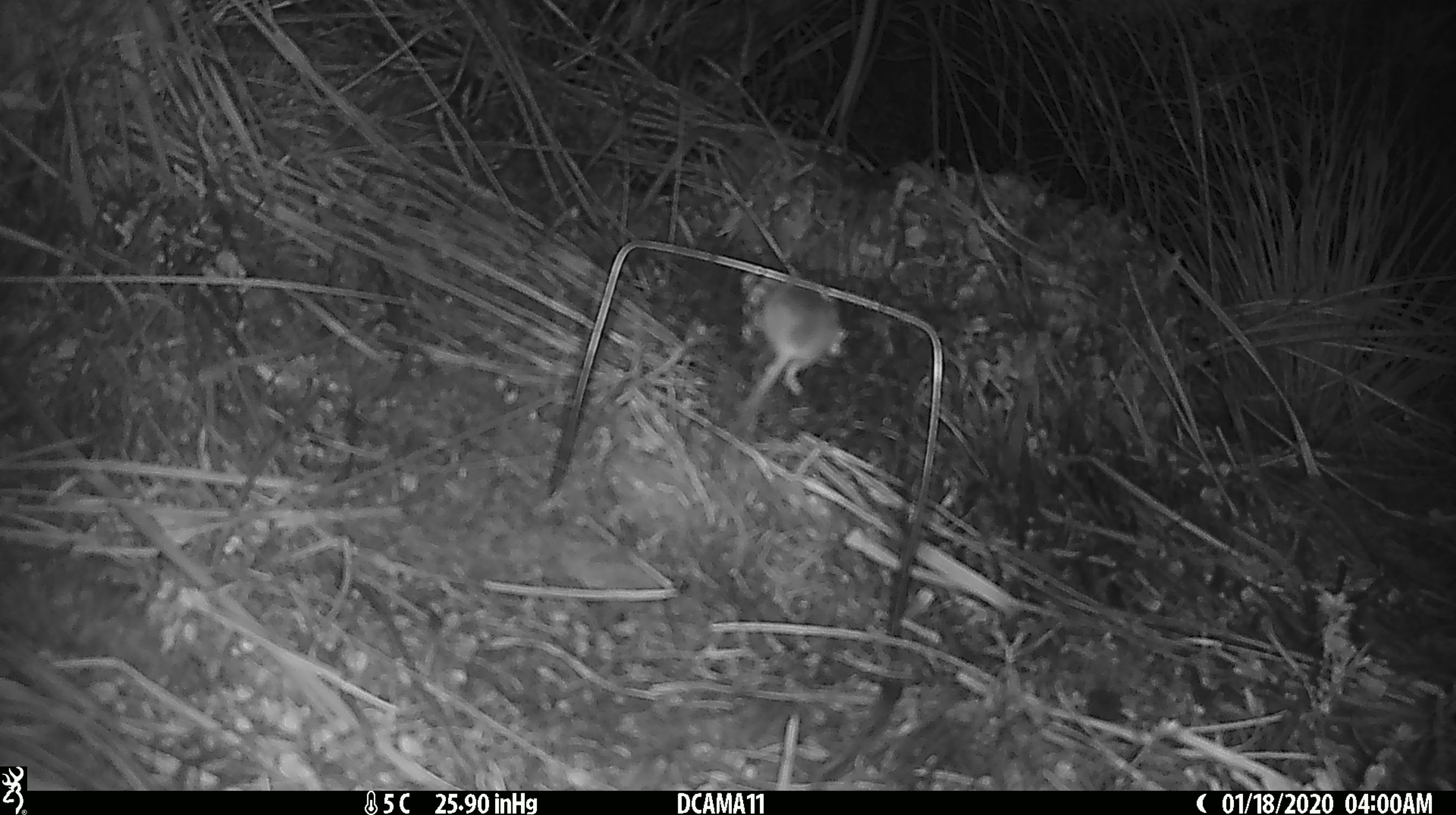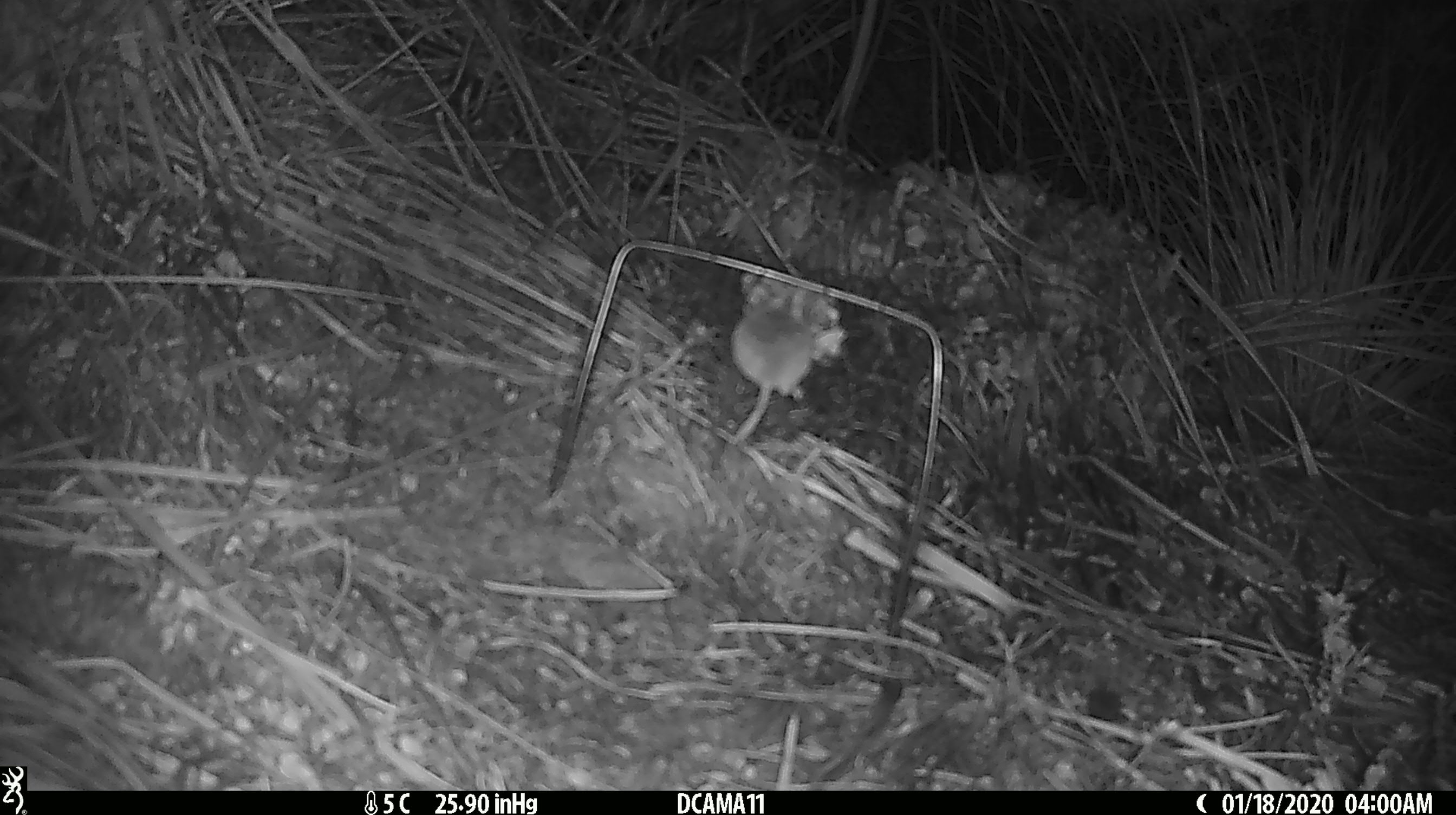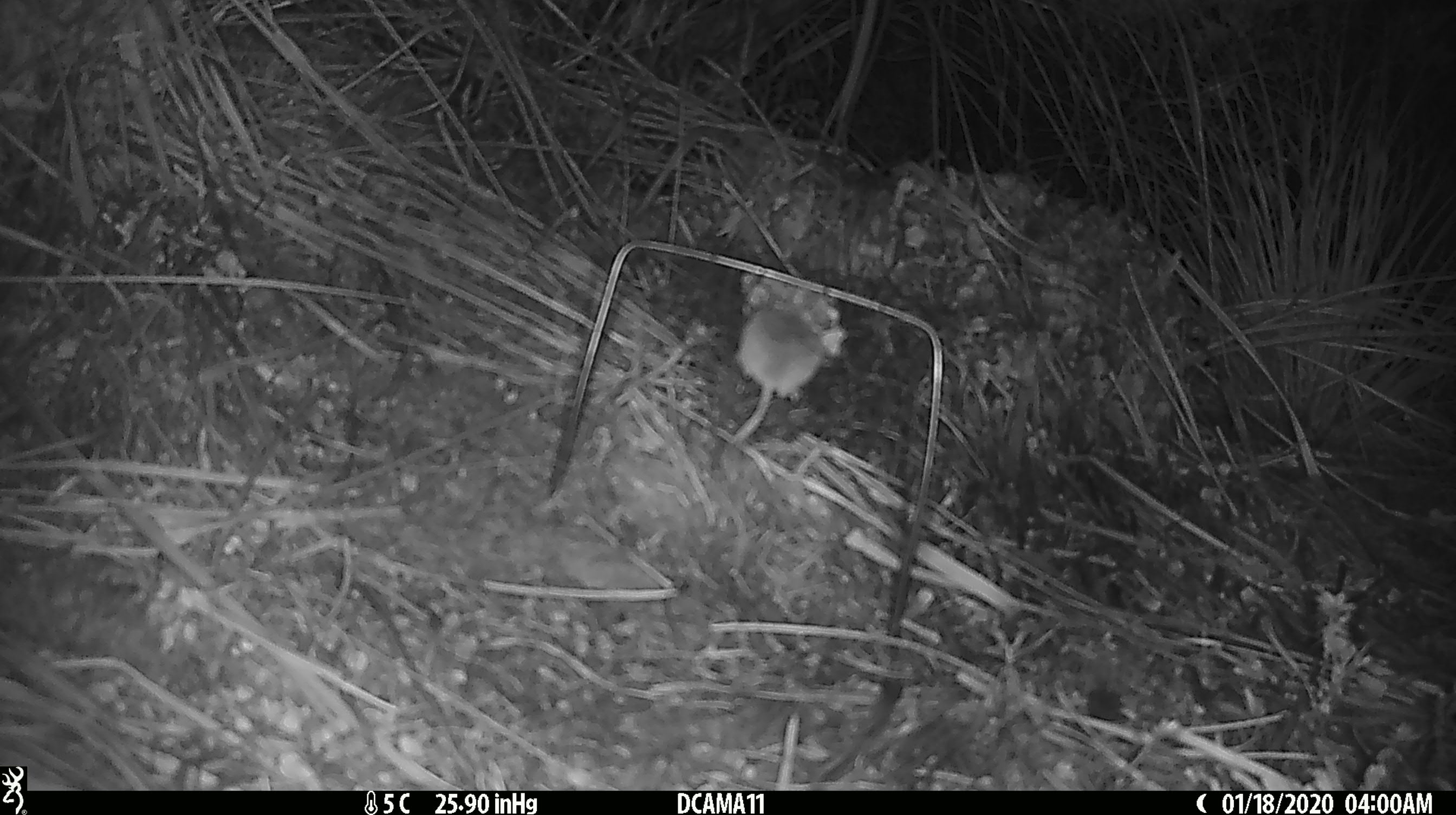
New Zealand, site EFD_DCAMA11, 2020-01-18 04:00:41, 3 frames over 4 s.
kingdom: Animalia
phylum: Chordata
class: Mammalia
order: Rodentia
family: Muridae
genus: Mus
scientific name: Mus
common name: mouse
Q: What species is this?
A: Mouse (Mus).